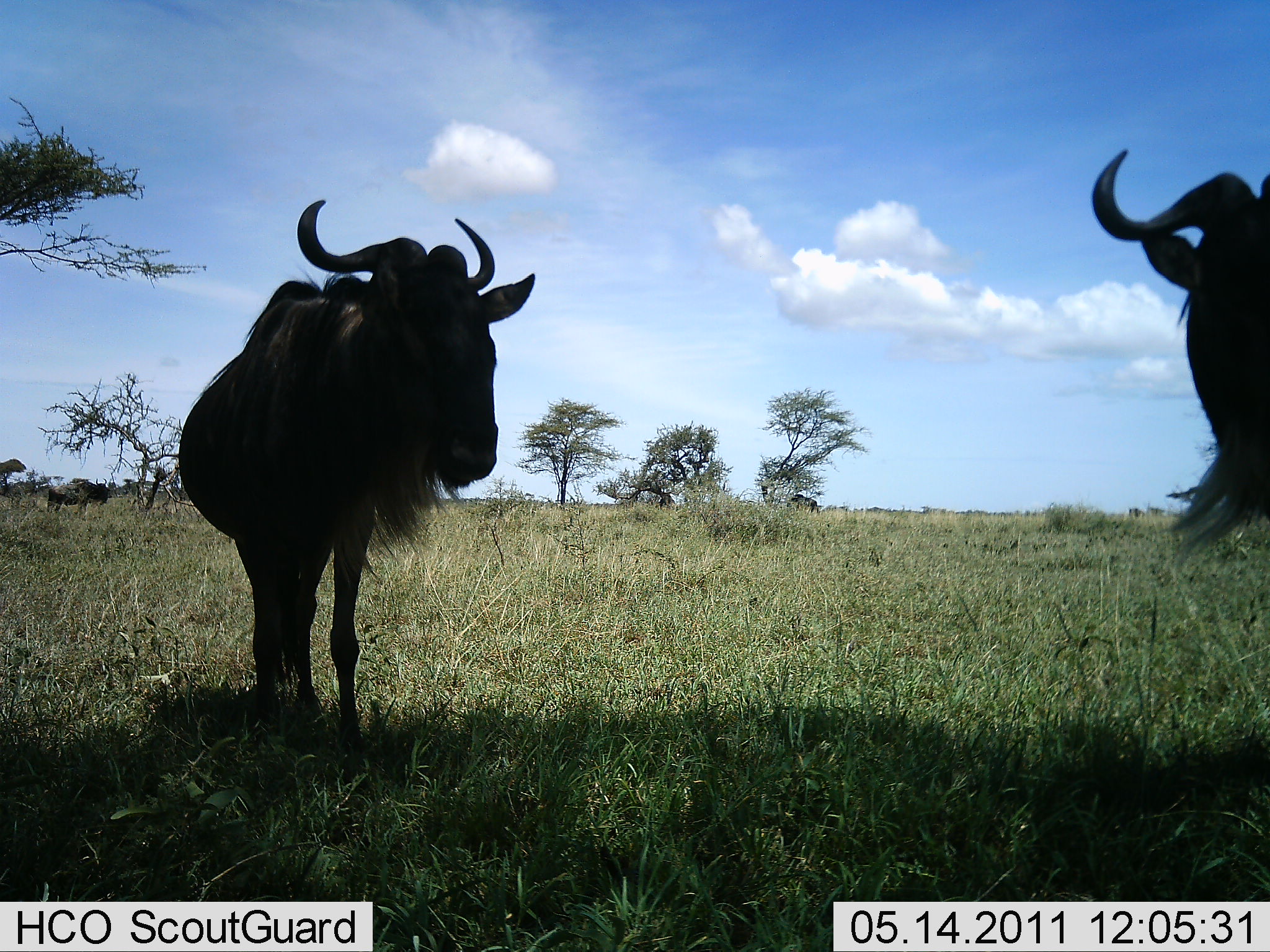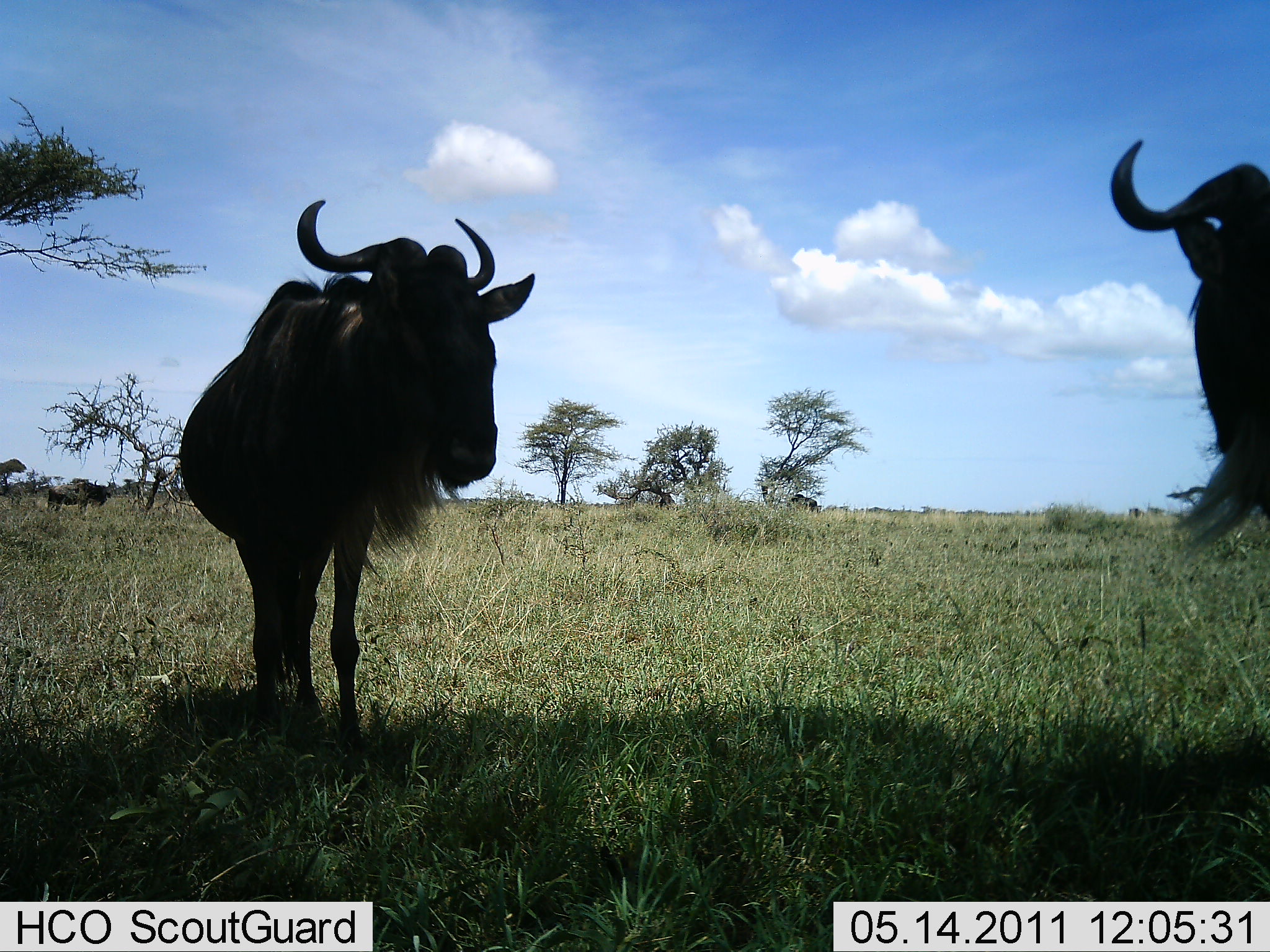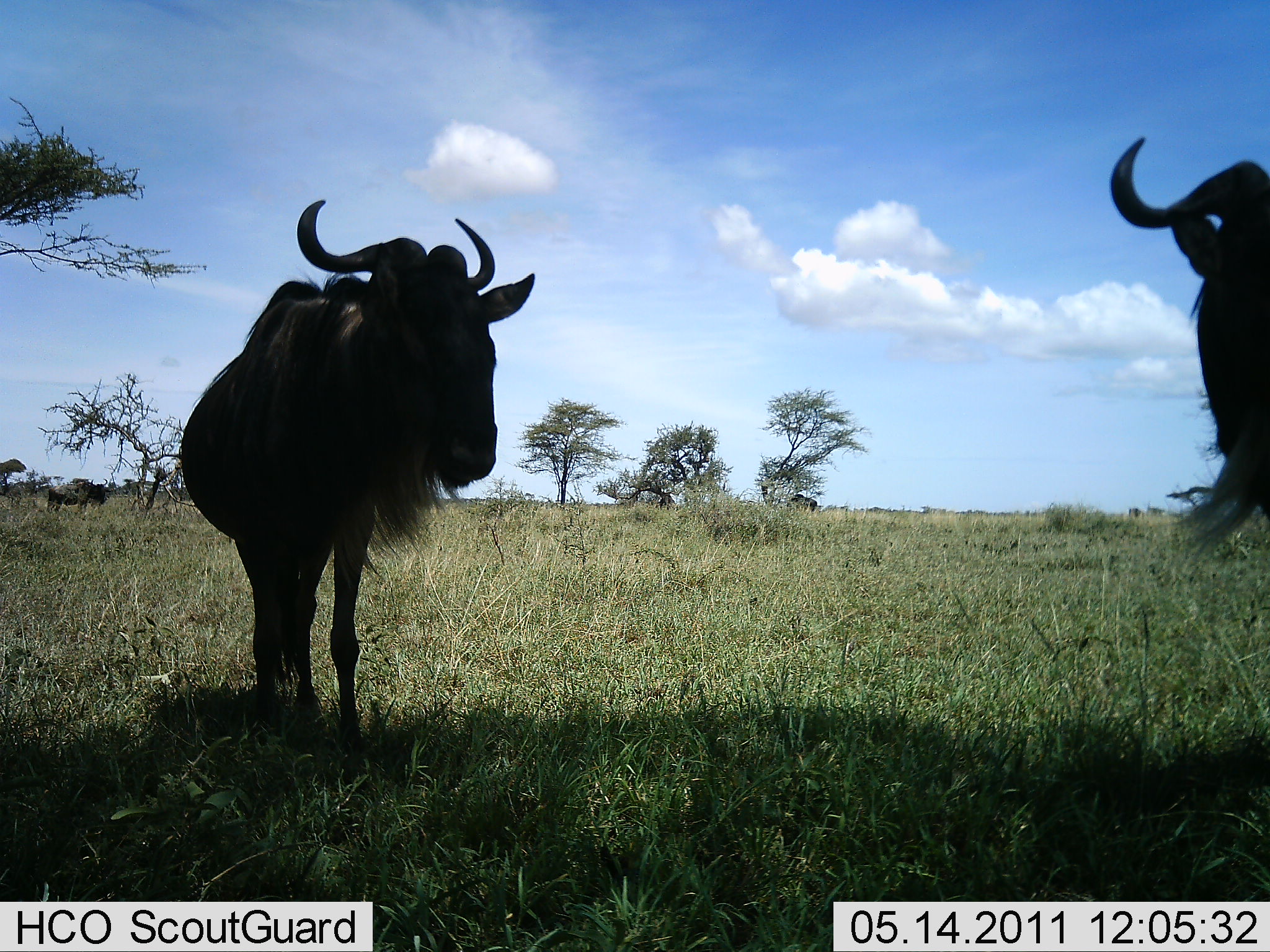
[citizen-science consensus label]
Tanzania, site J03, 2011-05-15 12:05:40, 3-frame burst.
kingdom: Animalia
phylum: Chordata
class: Mammalia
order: Artiodactyla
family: Bovidae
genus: Connochaetes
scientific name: Connochaetes taurinus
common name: blue wildebeest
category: wildebeest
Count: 3.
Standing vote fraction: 91%.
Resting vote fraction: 0%.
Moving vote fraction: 9%.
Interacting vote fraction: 9%.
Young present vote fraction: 0%.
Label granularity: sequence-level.